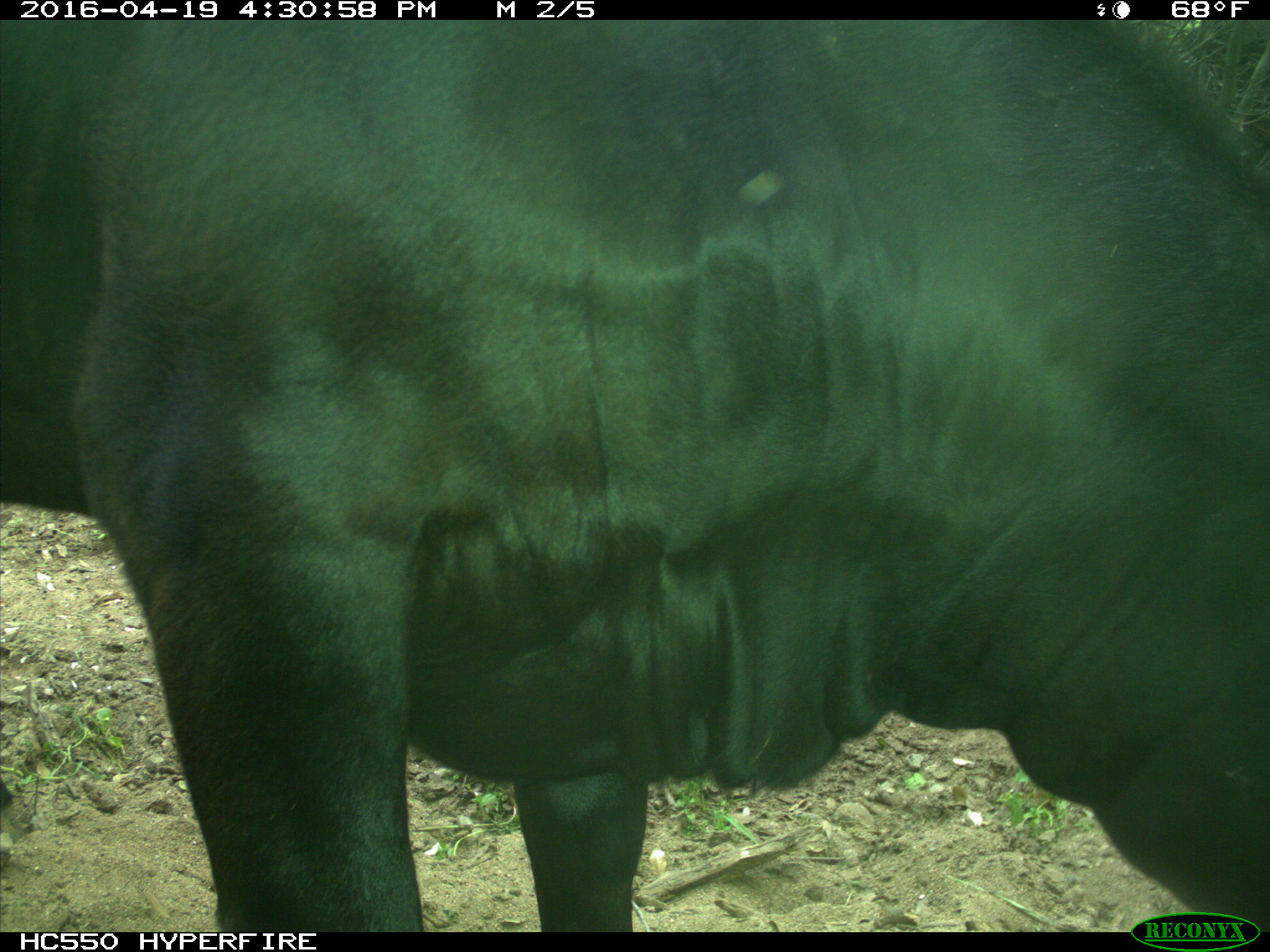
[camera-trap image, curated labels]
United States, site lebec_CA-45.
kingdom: Animalia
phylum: Chordata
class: Mammalia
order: Artiodactyla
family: Bovidae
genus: Bos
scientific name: Bos taurus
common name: domestic cow